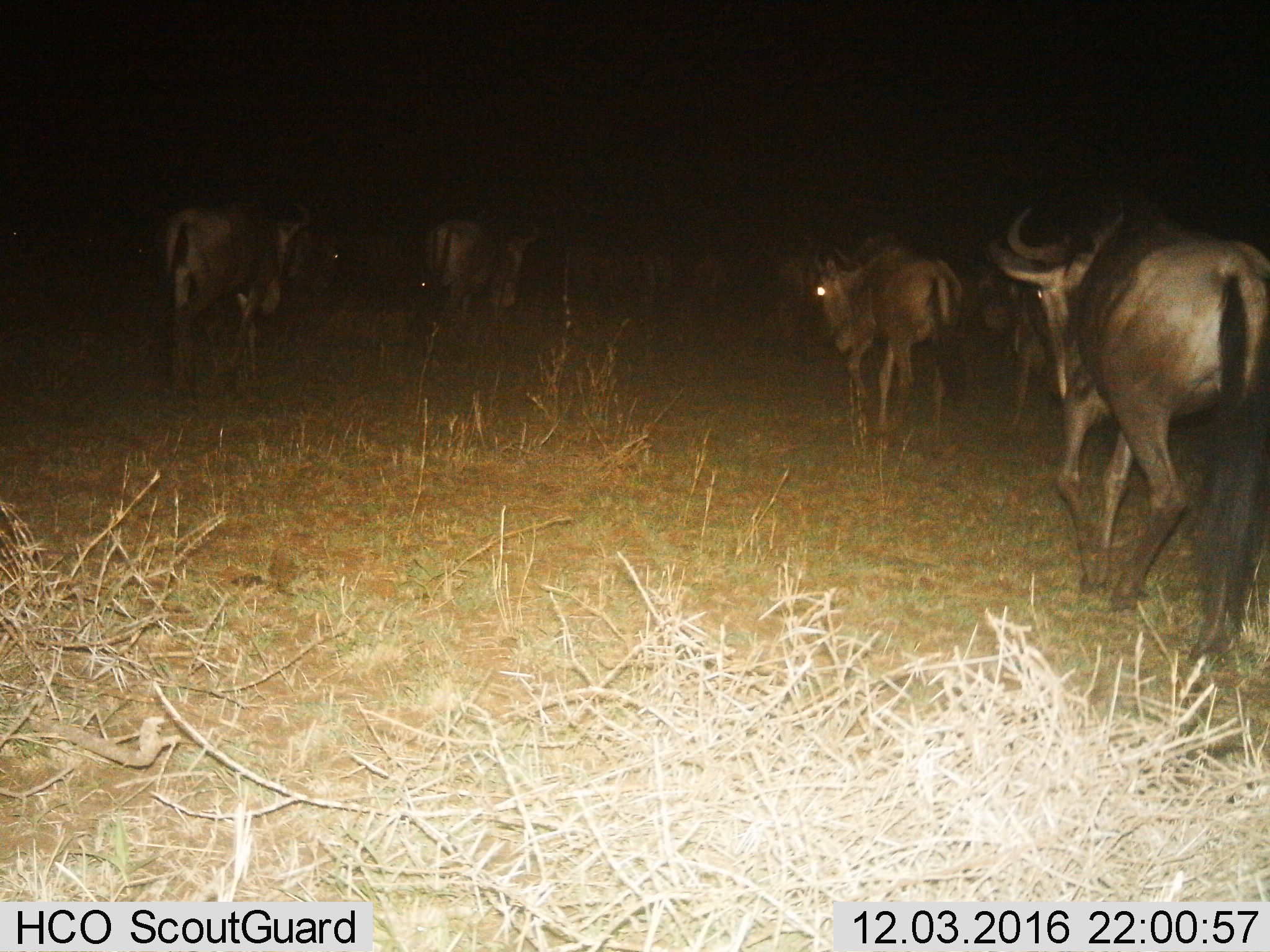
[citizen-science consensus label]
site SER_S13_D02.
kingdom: Animalia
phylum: Chordata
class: Mammalia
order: Artiodactyla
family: Bovidae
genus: Connochaetes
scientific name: Connochaetes taurinus taurinus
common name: blue wildebeest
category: wildebeestblue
Wildebeestblue (blue wildebeest) (Connochaetes taurinus taurinus), count 5. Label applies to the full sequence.